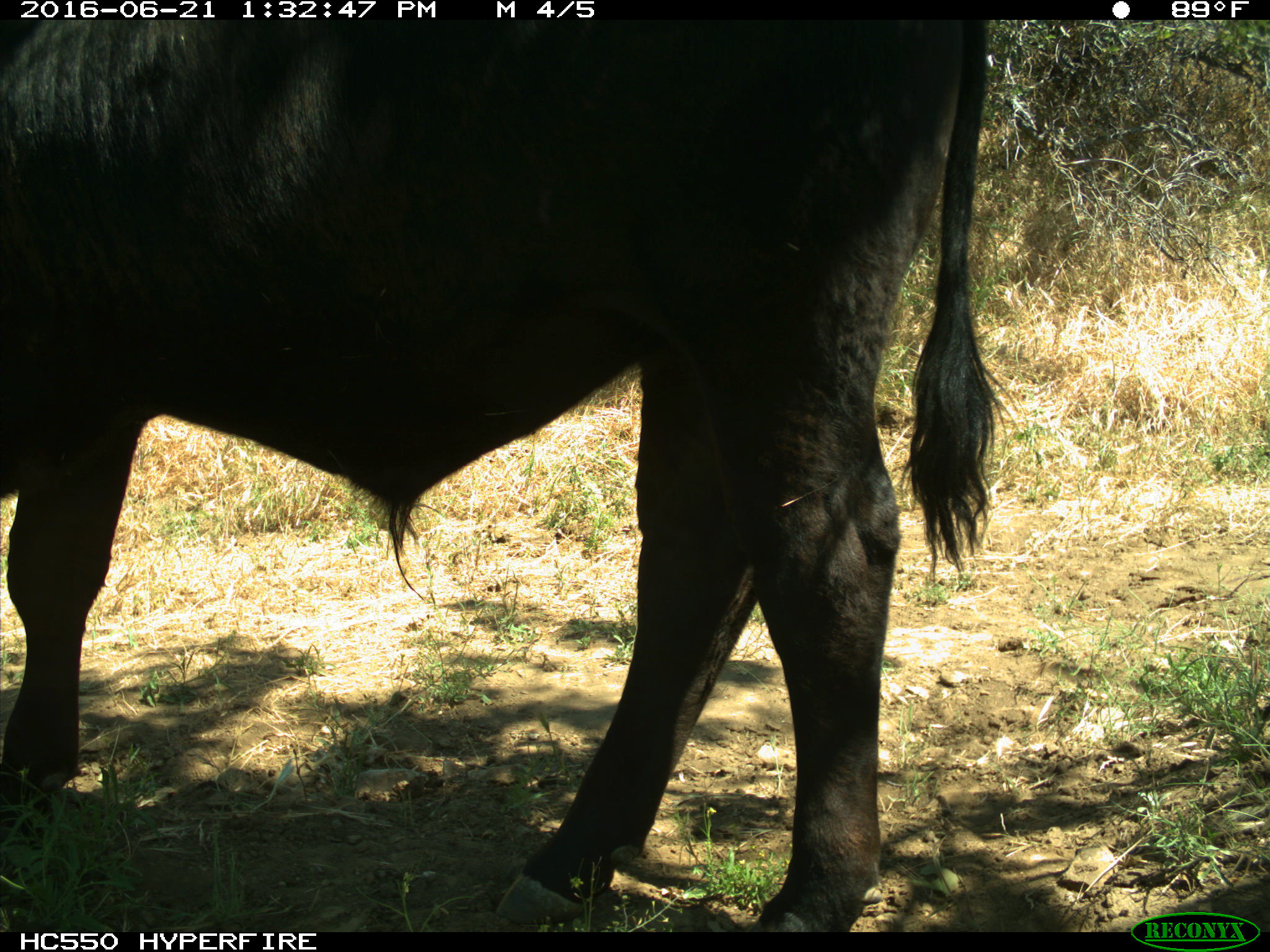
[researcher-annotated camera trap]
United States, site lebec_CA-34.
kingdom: Animalia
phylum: Chordata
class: Mammalia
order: Artiodactyla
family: Bovidae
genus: Bos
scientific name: Bos taurus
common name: domestic cow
Bos taurus (domestic cow).